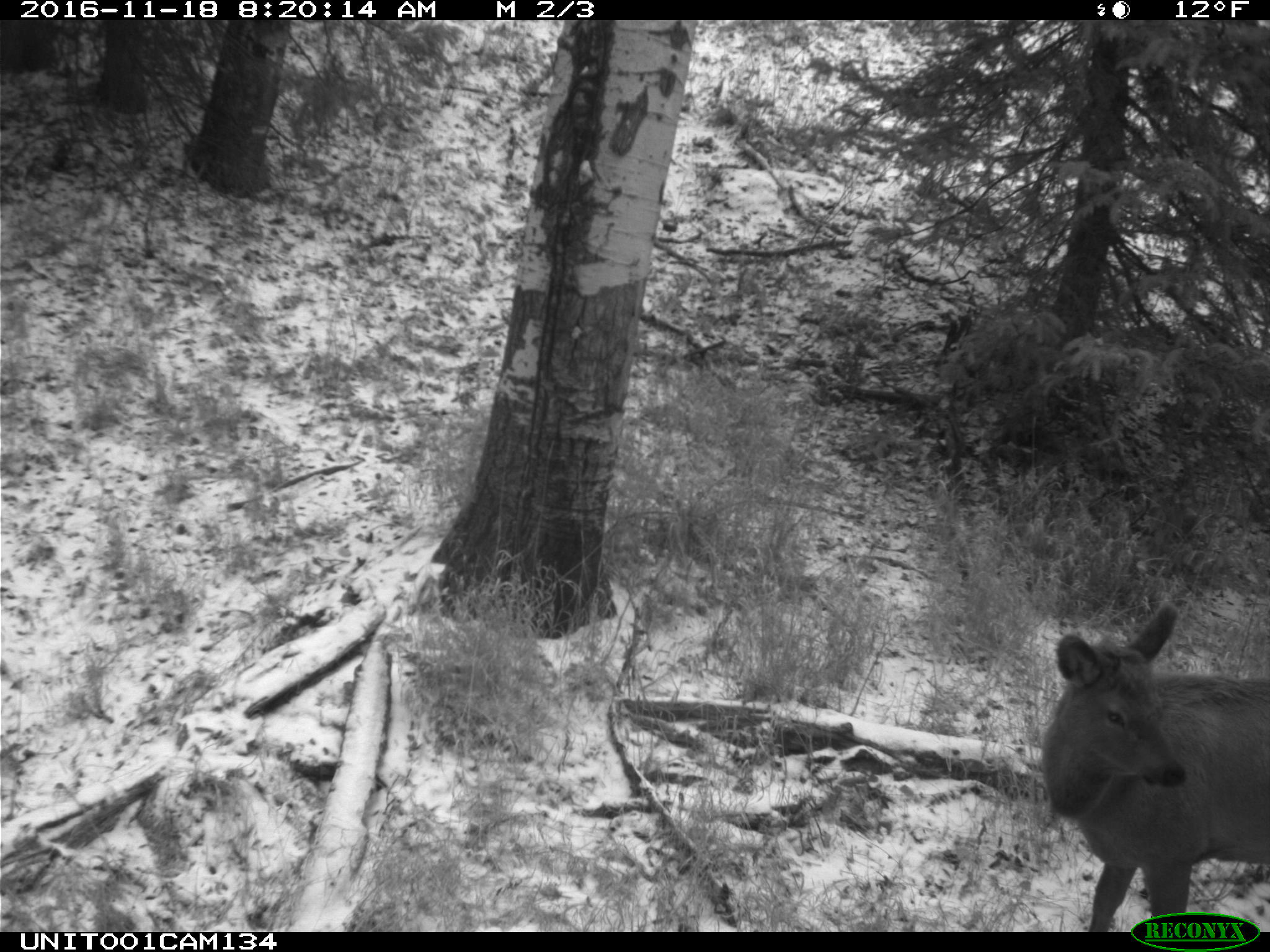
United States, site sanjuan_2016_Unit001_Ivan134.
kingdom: Animalia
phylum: Chordata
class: Mammalia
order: Artiodactyla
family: Cervidae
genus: Cervus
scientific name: Cervus elaphus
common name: red deer